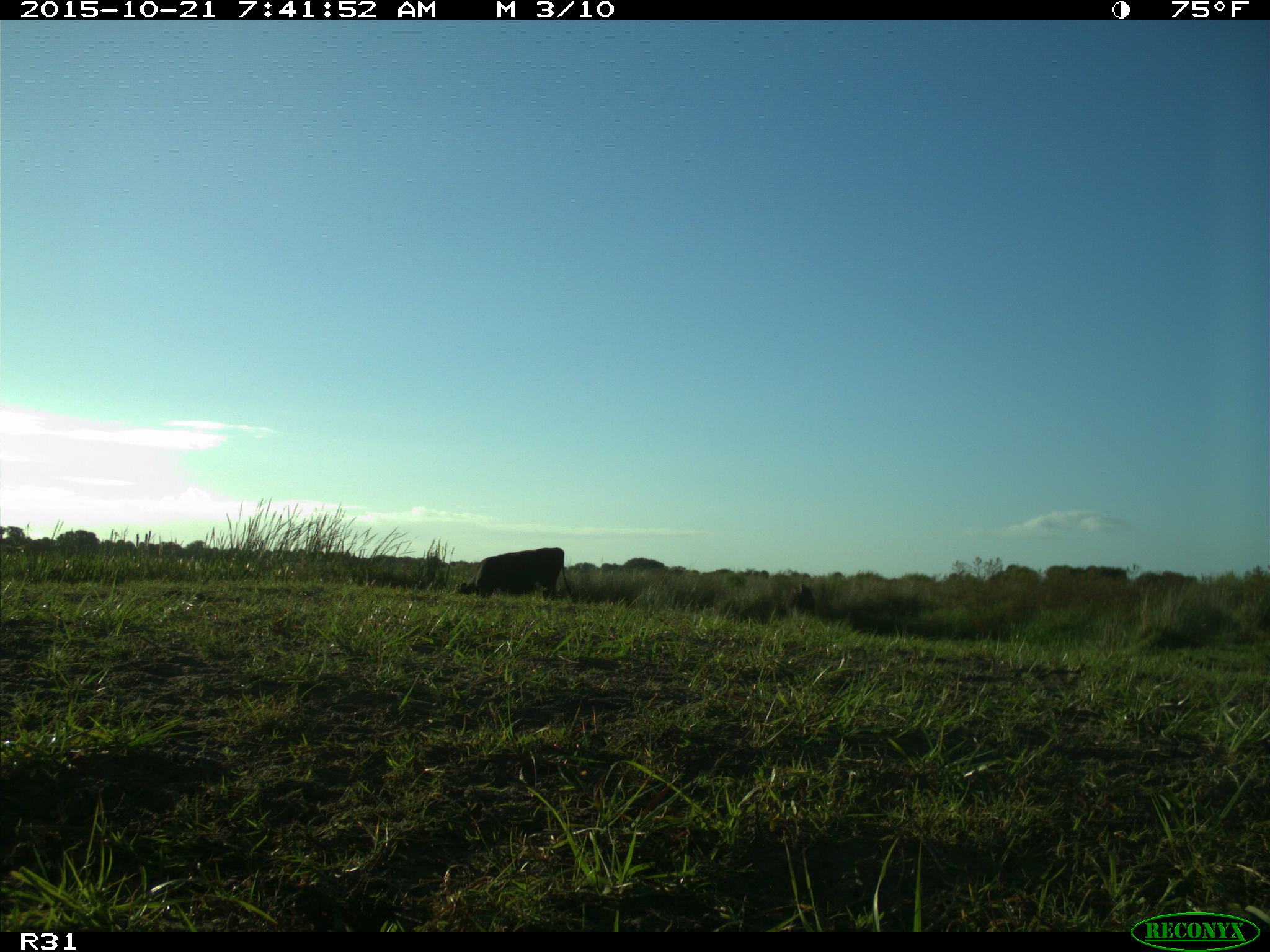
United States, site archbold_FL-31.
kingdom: Animalia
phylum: Chordata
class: Mammalia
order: Artiodactyla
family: Bovidae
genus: Bos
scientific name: Bos taurus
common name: domestic cow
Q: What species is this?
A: Bos taurus (domestic cow).